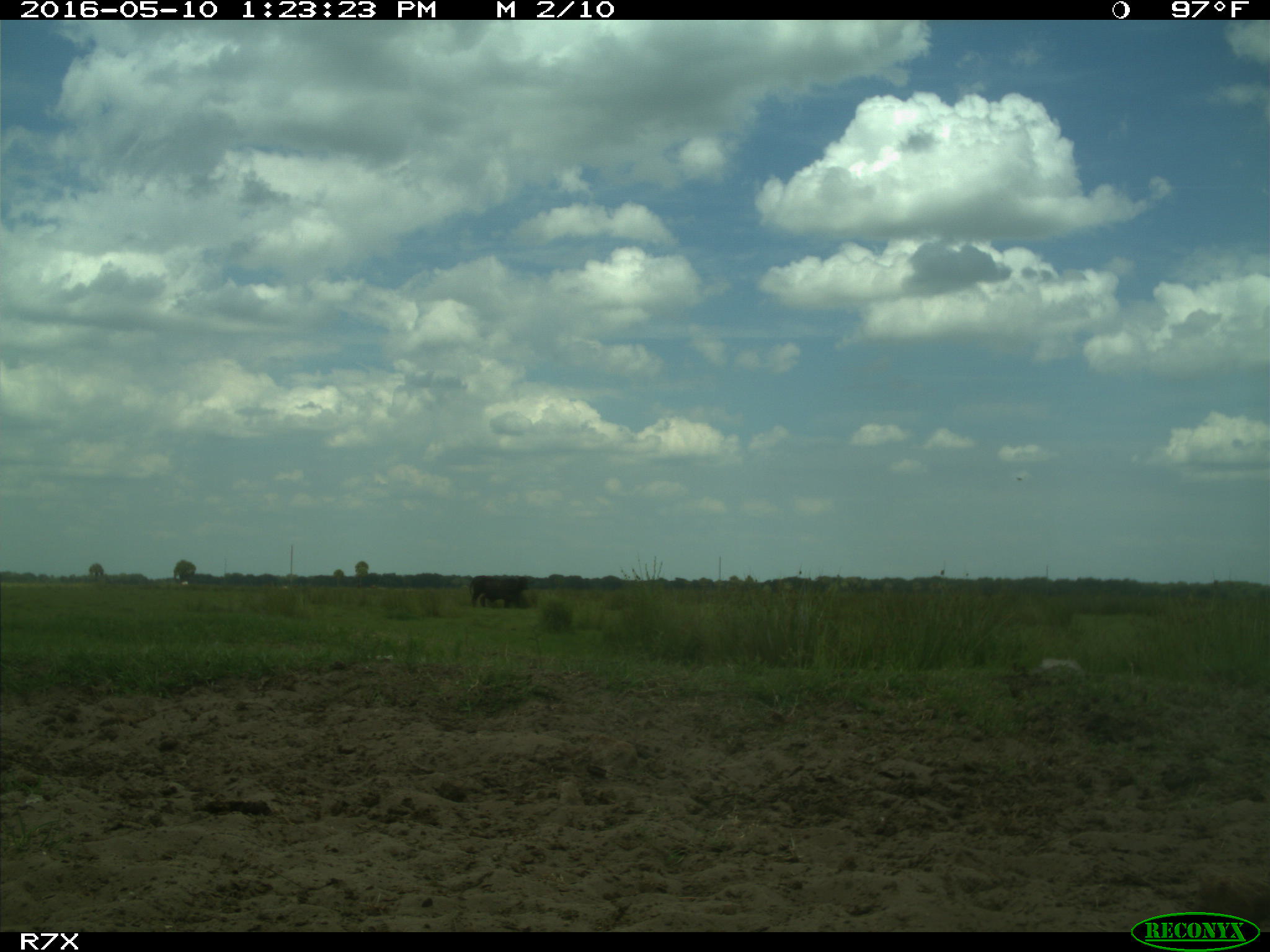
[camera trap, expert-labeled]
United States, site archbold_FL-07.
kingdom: Animalia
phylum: Chordata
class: Mammalia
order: Artiodactyla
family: Bovidae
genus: Bos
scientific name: Bos taurus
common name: domestic cow